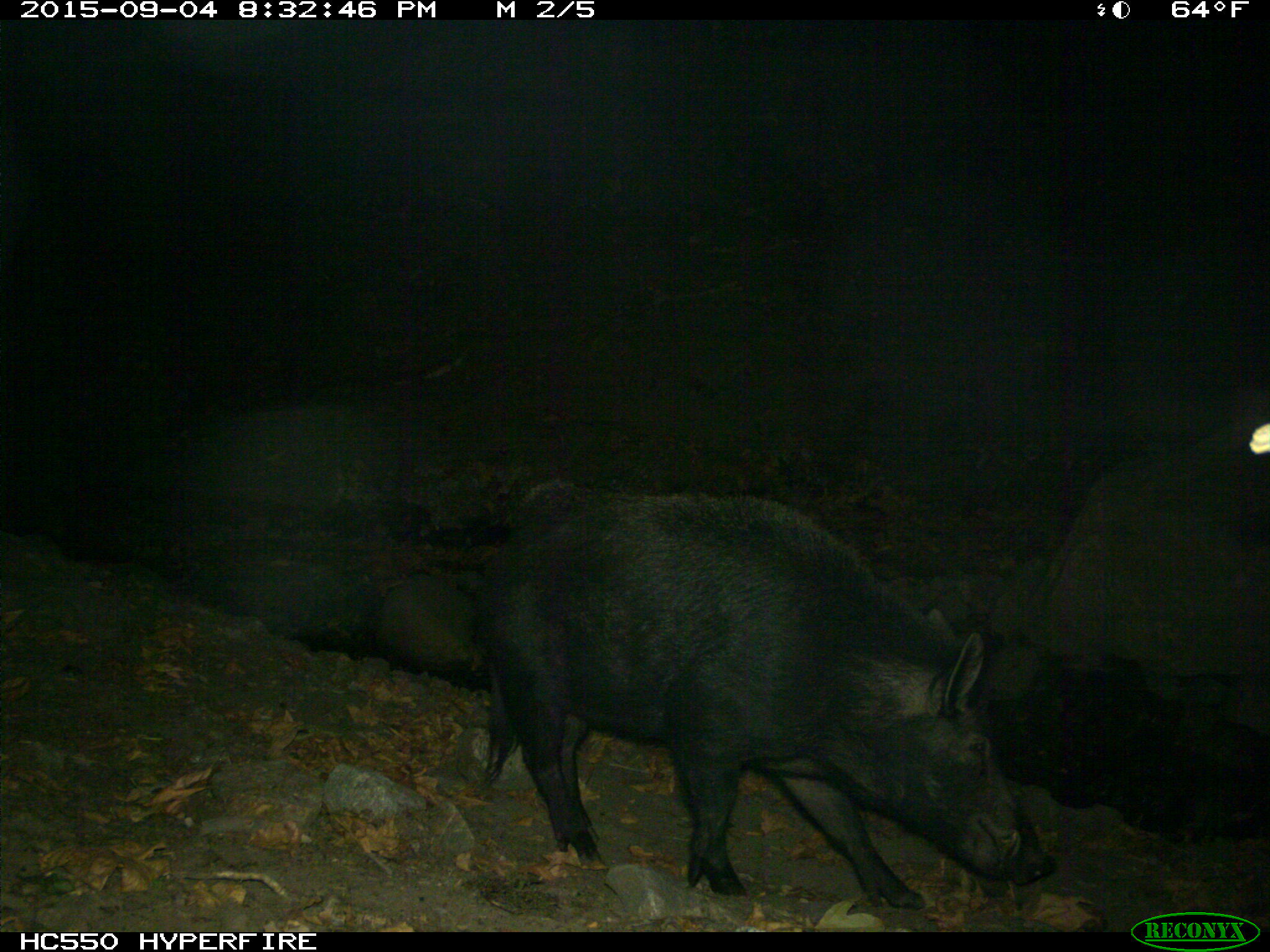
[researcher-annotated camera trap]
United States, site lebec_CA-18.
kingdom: Animalia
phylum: Chordata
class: Mammalia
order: Artiodactyla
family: Suidae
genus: Sus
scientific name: Sus scrofa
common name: wild boar